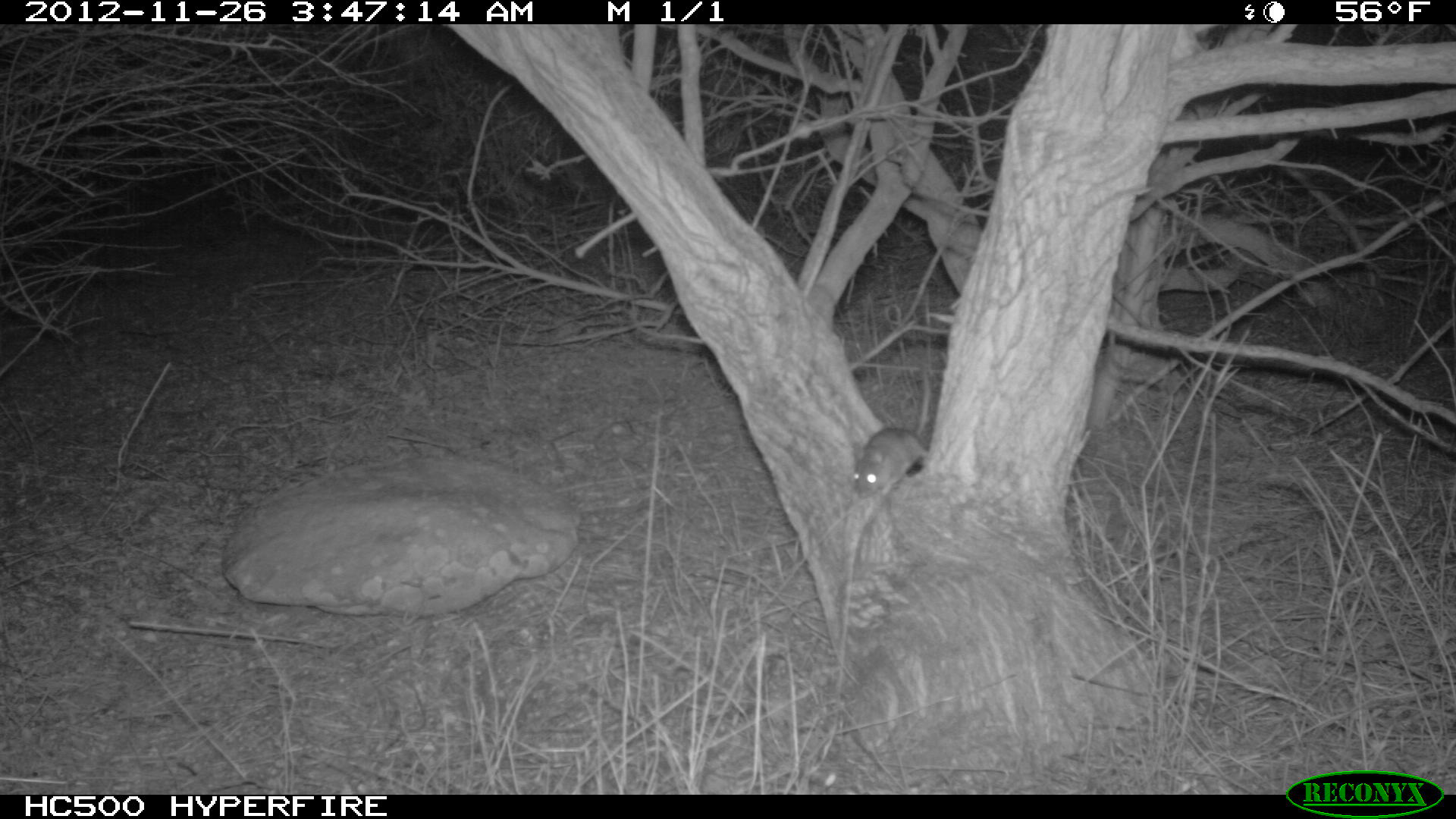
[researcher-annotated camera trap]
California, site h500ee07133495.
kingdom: Animalia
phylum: Chordata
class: Mammalia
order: Rodentia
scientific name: Rodentia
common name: rodent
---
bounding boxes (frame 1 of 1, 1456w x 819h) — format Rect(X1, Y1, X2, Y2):
rodent: Rect(852, 366, 934, 497)